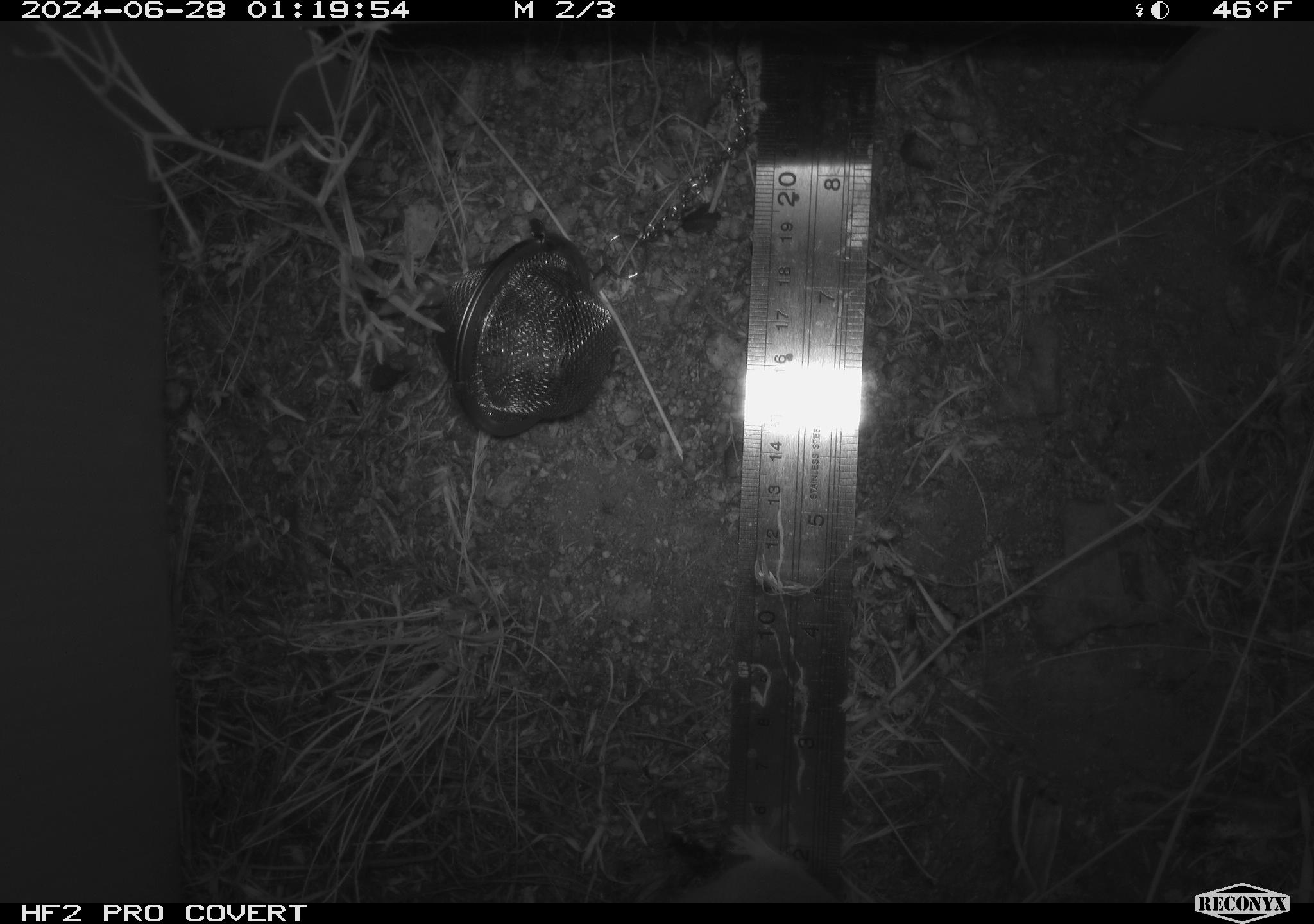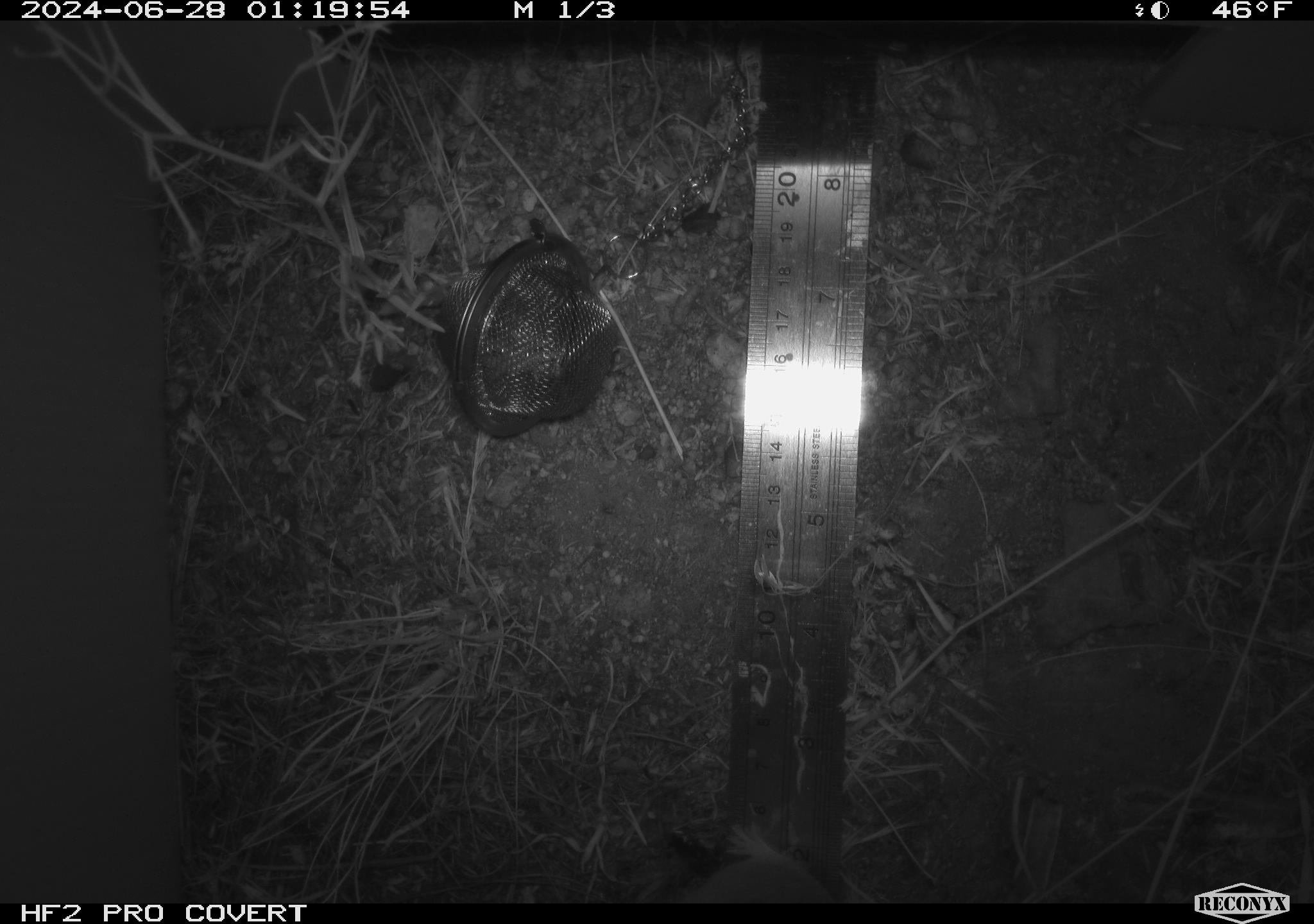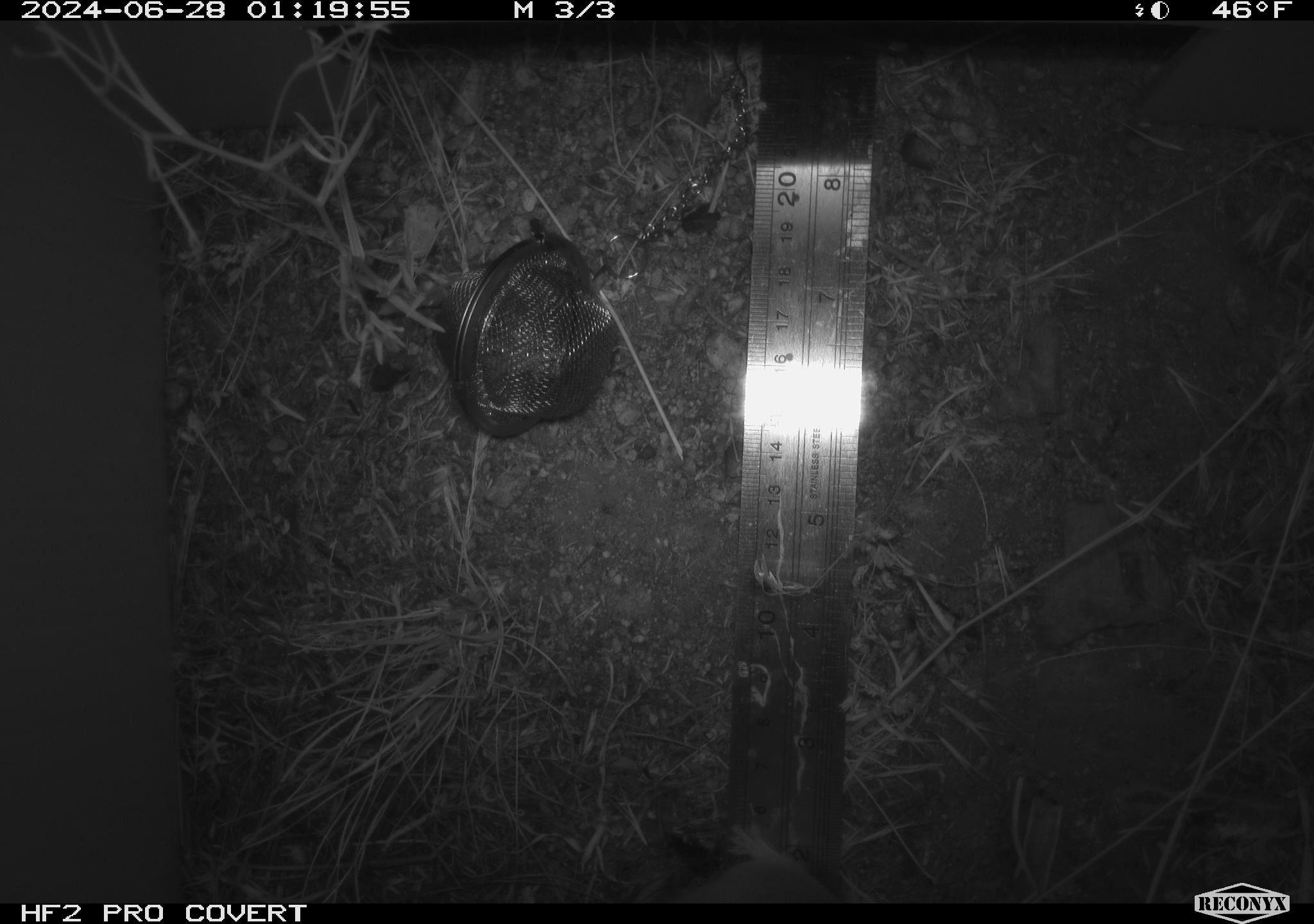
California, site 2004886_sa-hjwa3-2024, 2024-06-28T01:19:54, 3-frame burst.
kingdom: Animalia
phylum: Chordata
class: Mammalia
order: Rodentia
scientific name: Rodentia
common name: rodent